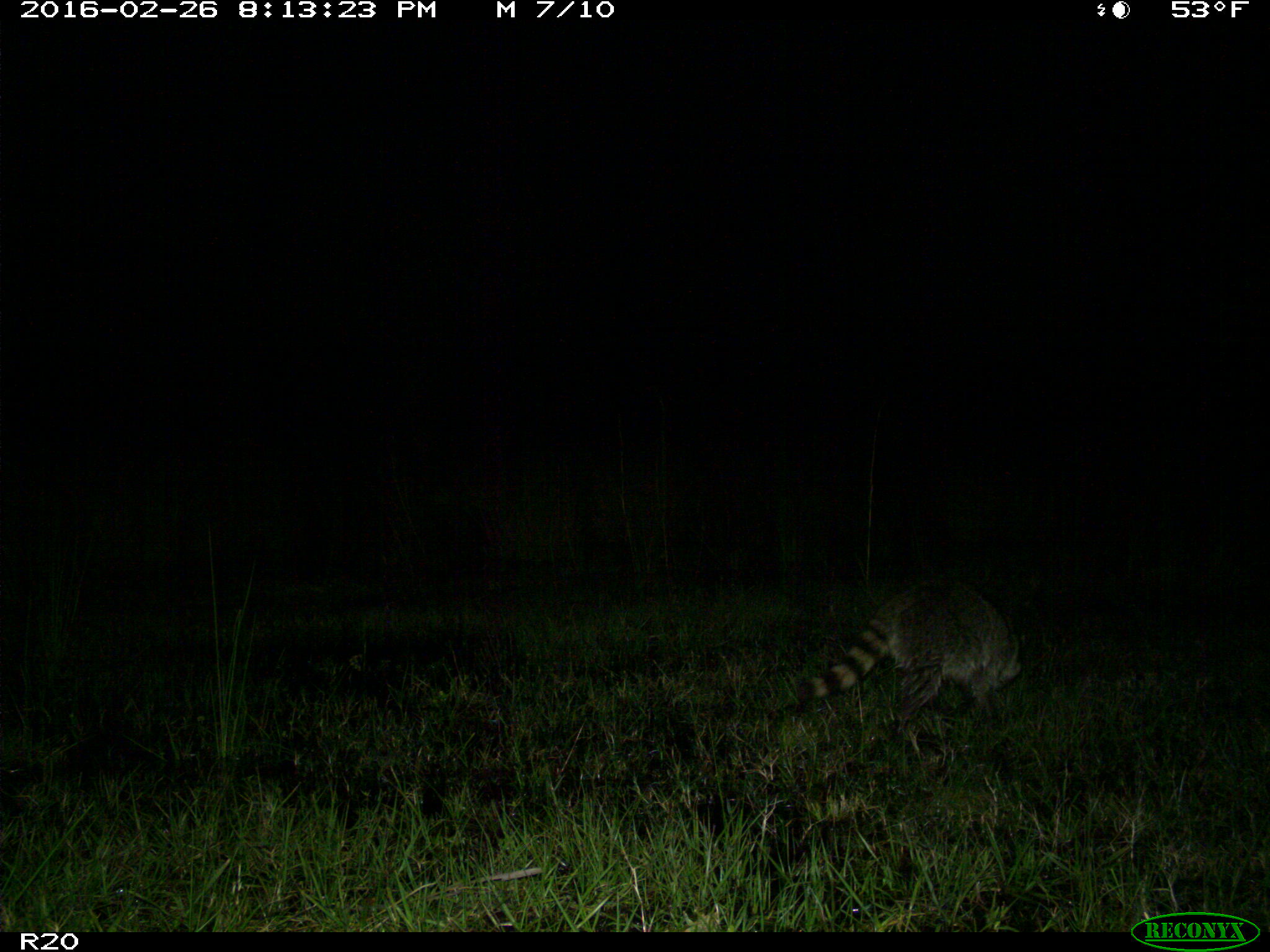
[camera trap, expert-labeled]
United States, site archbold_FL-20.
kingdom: Animalia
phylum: Chordata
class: Mammalia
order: Carnivora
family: Procyonidae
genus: Procyon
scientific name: Procyon lotor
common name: common raccoon